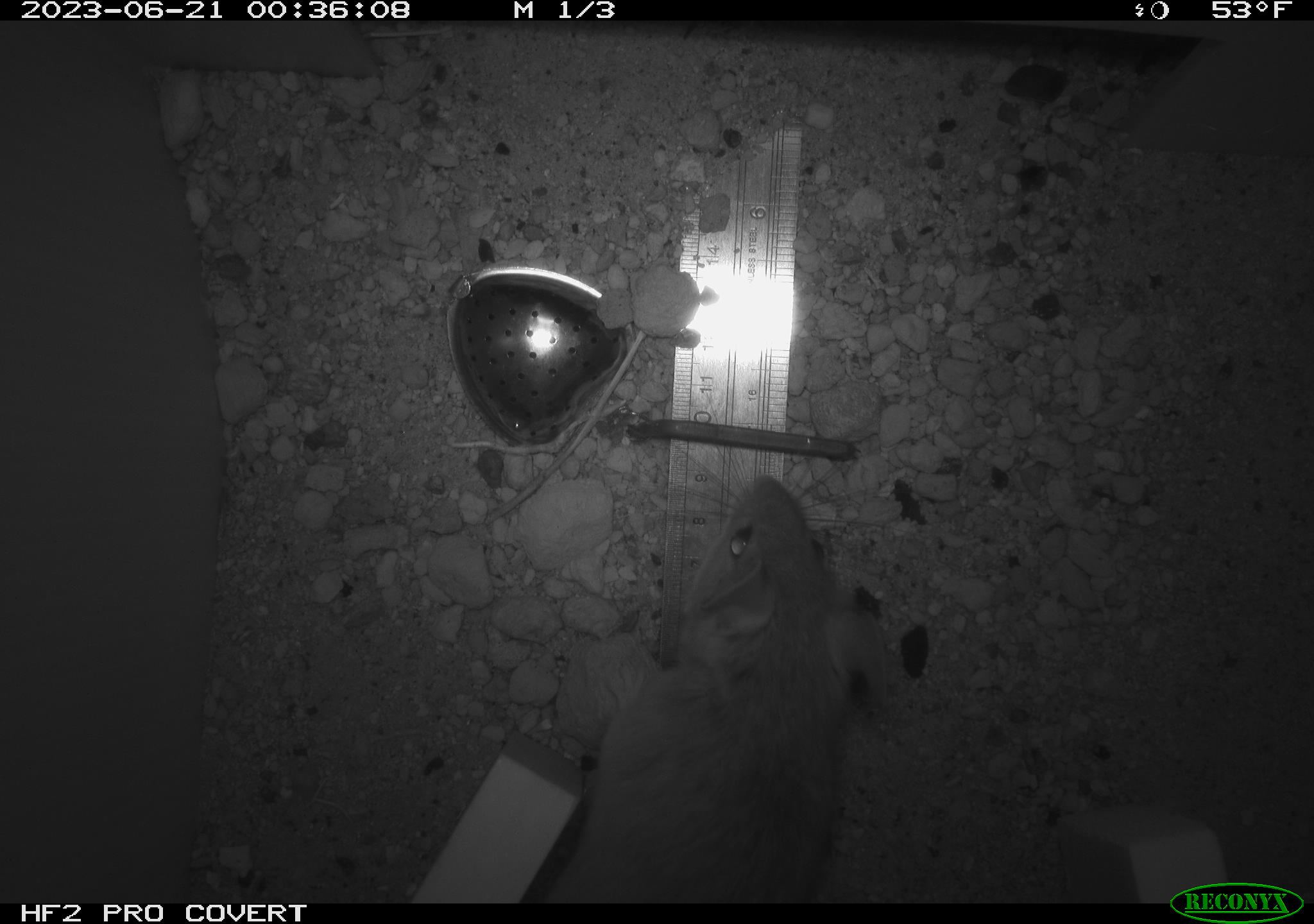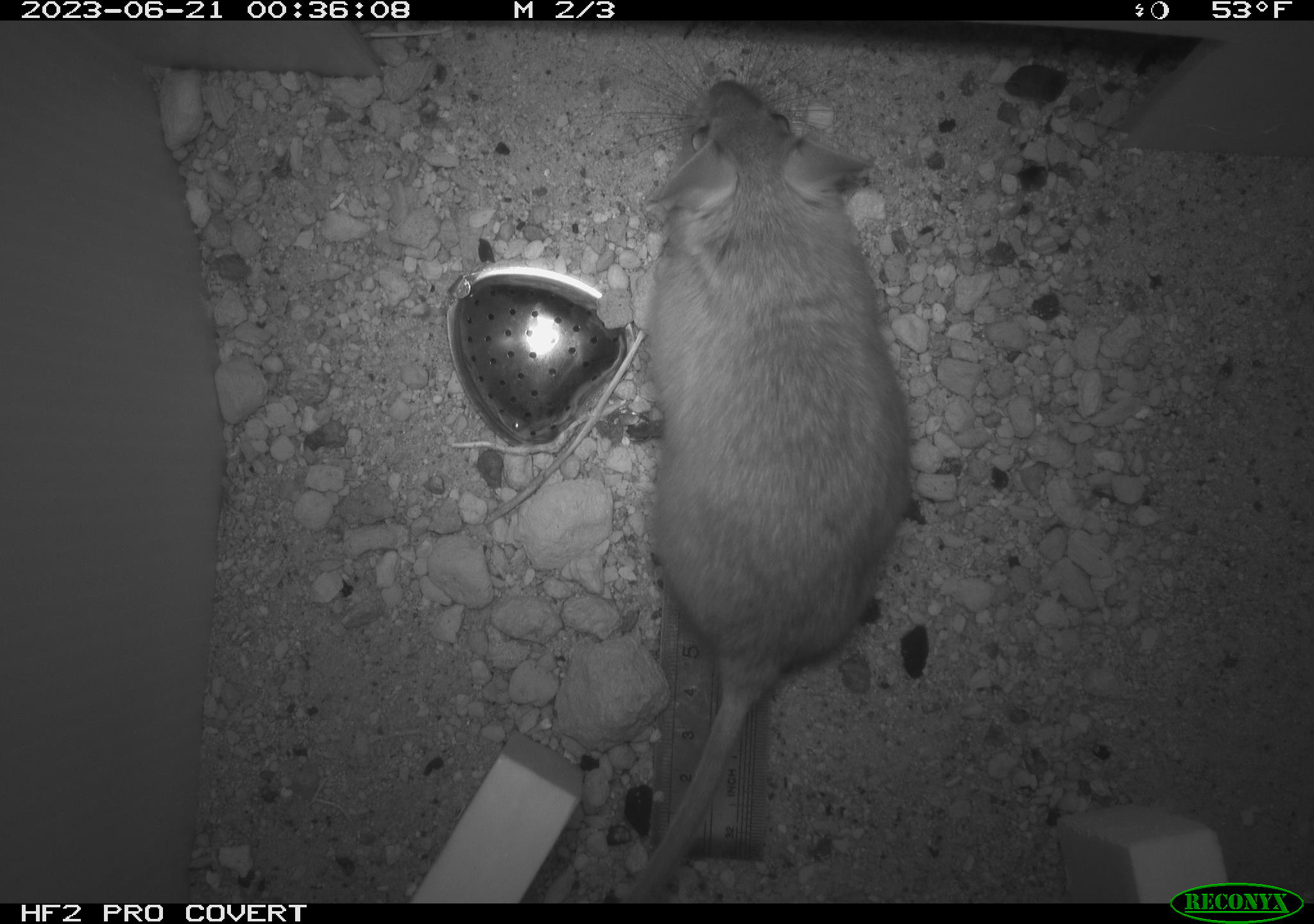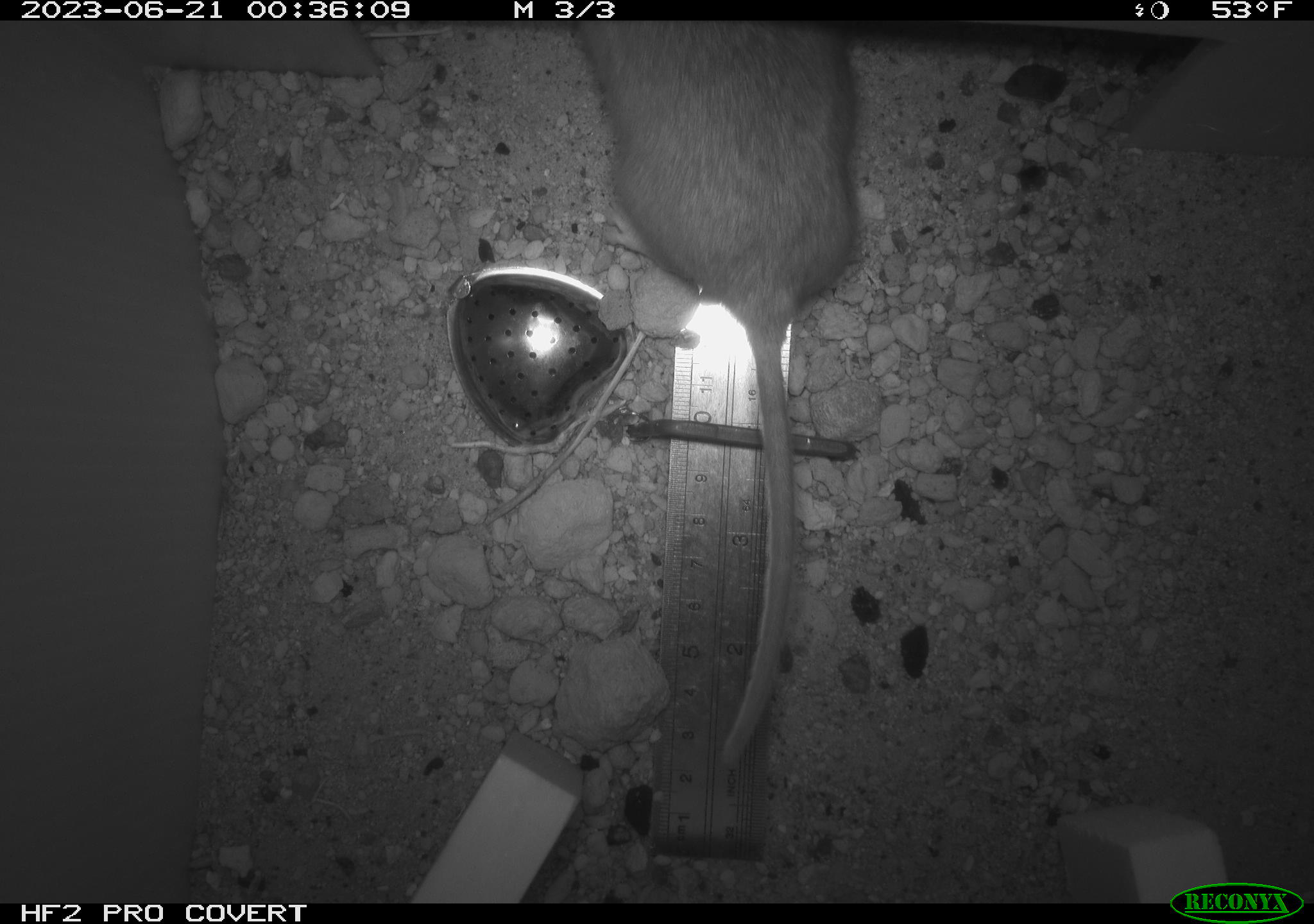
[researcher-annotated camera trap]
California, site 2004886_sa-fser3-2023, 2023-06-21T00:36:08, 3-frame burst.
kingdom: Animalia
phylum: Chordata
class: Mammalia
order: Rodentia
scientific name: Rodentia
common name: mouse species